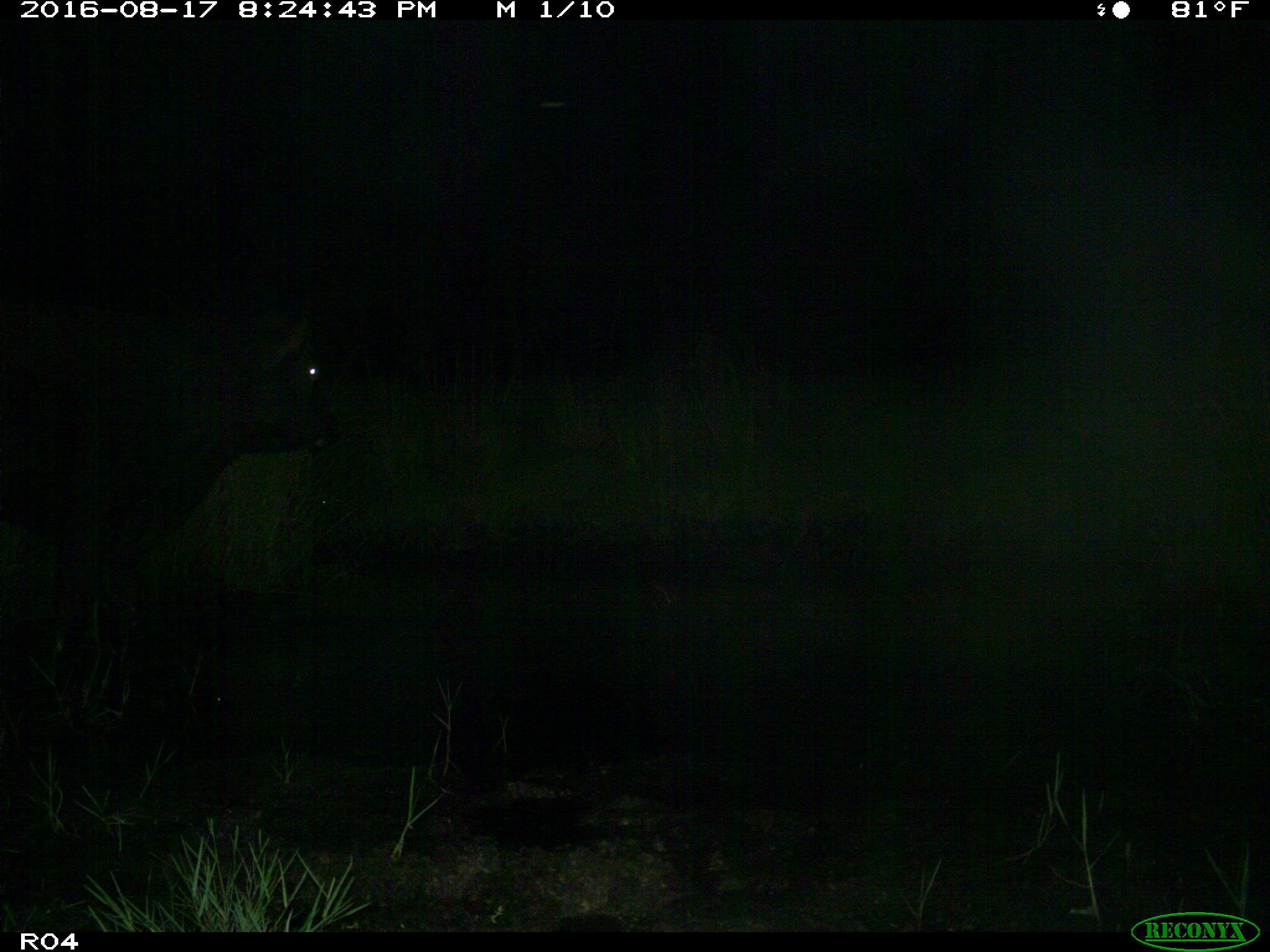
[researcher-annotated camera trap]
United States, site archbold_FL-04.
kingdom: Animalia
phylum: Chordata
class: Mammalia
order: Artiodactyla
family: Bovidae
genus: Bos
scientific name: Bos taurus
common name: domestic cow